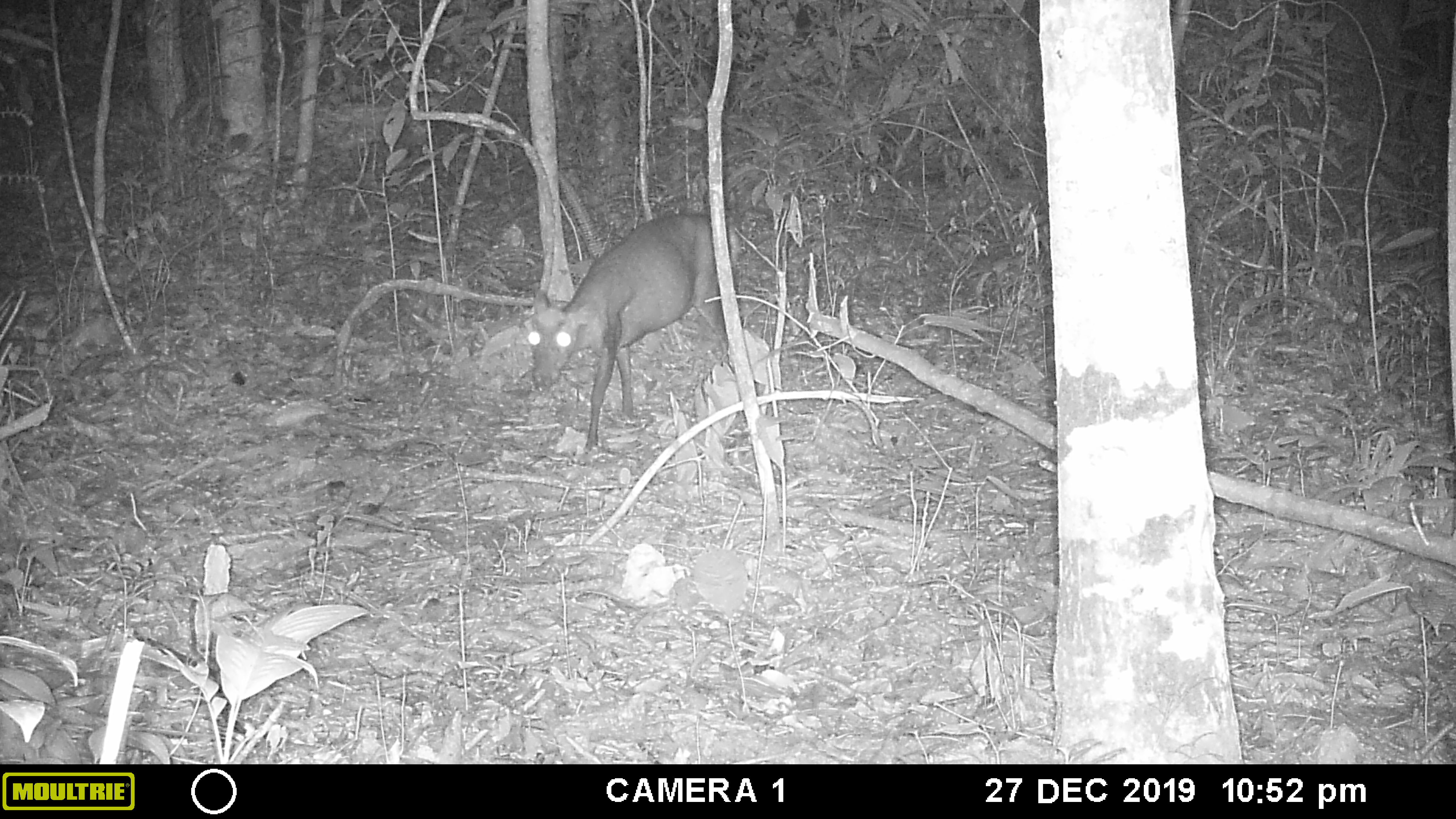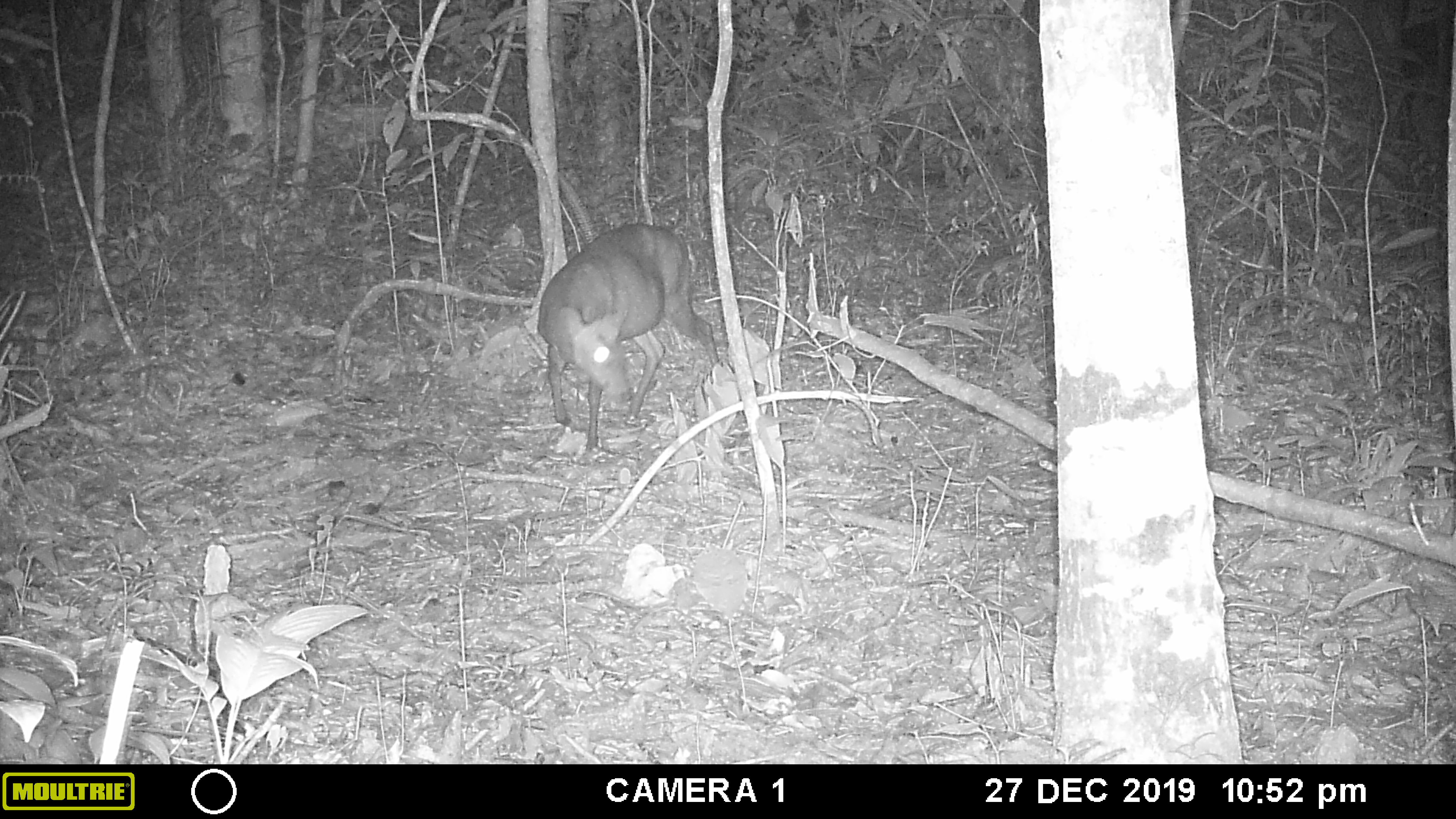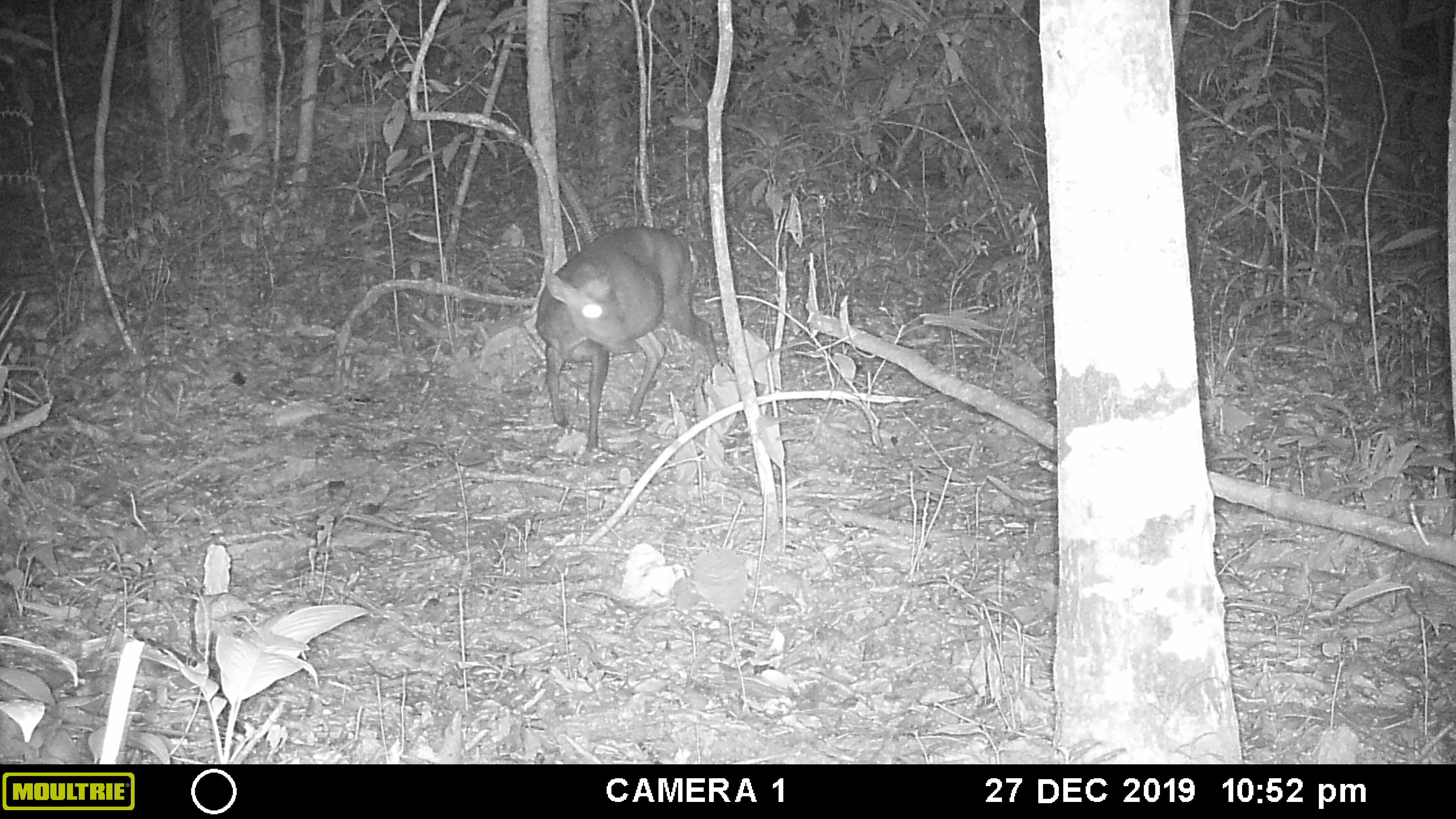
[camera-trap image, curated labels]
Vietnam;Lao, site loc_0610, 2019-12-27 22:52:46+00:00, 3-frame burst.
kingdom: Animalia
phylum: Chordata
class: Mammalia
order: Artiodactyla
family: Cervidae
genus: Muntiacus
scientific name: Muntiacus rooseveltorum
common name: roosevelt's muntjac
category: roosevelts muntjac group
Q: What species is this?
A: Roosevelts muntjac group (roosevelt's muntjac) (Muntiacus rooseveltorum).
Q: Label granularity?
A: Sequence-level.